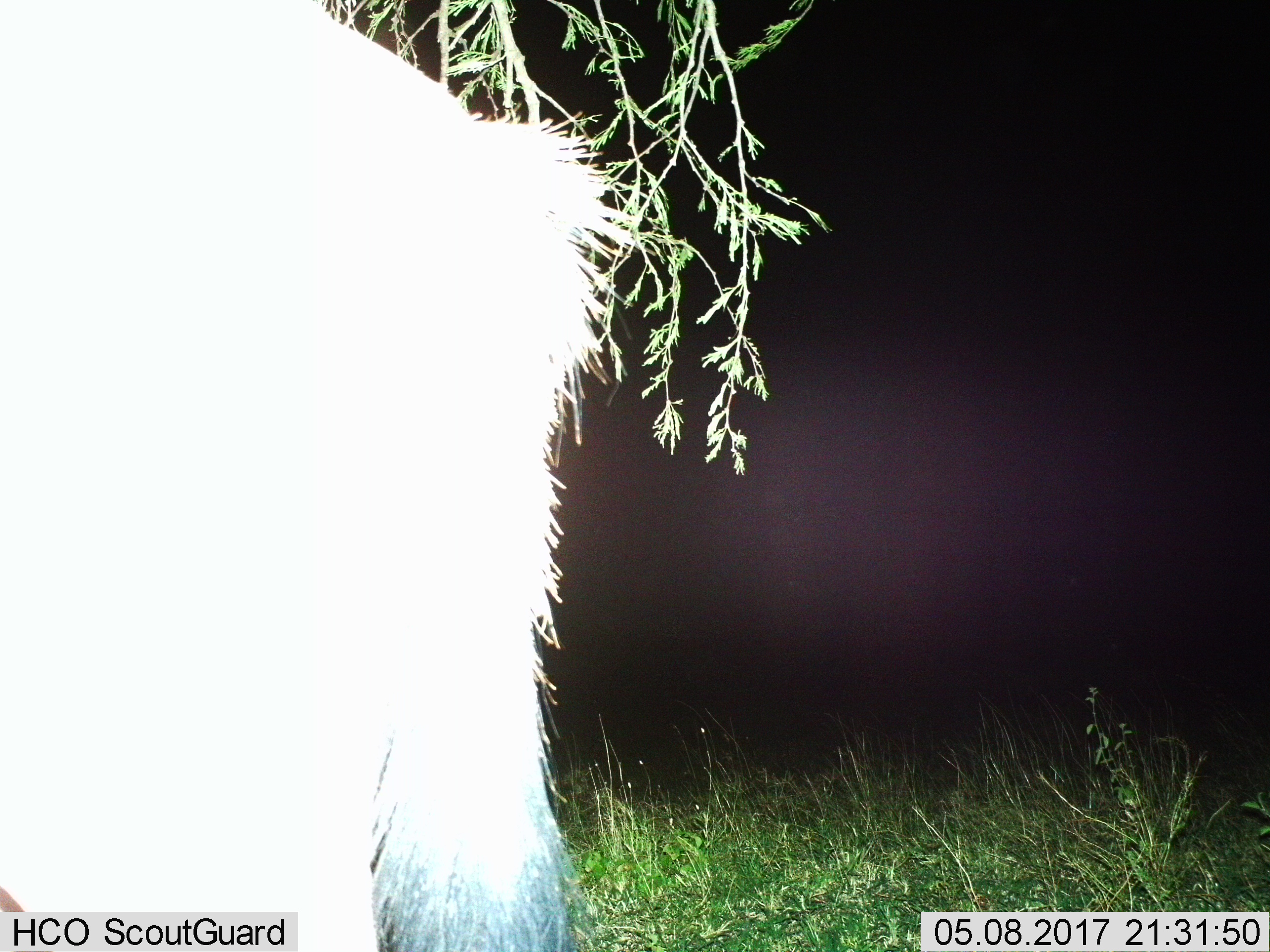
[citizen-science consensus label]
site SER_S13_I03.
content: unidentified animal